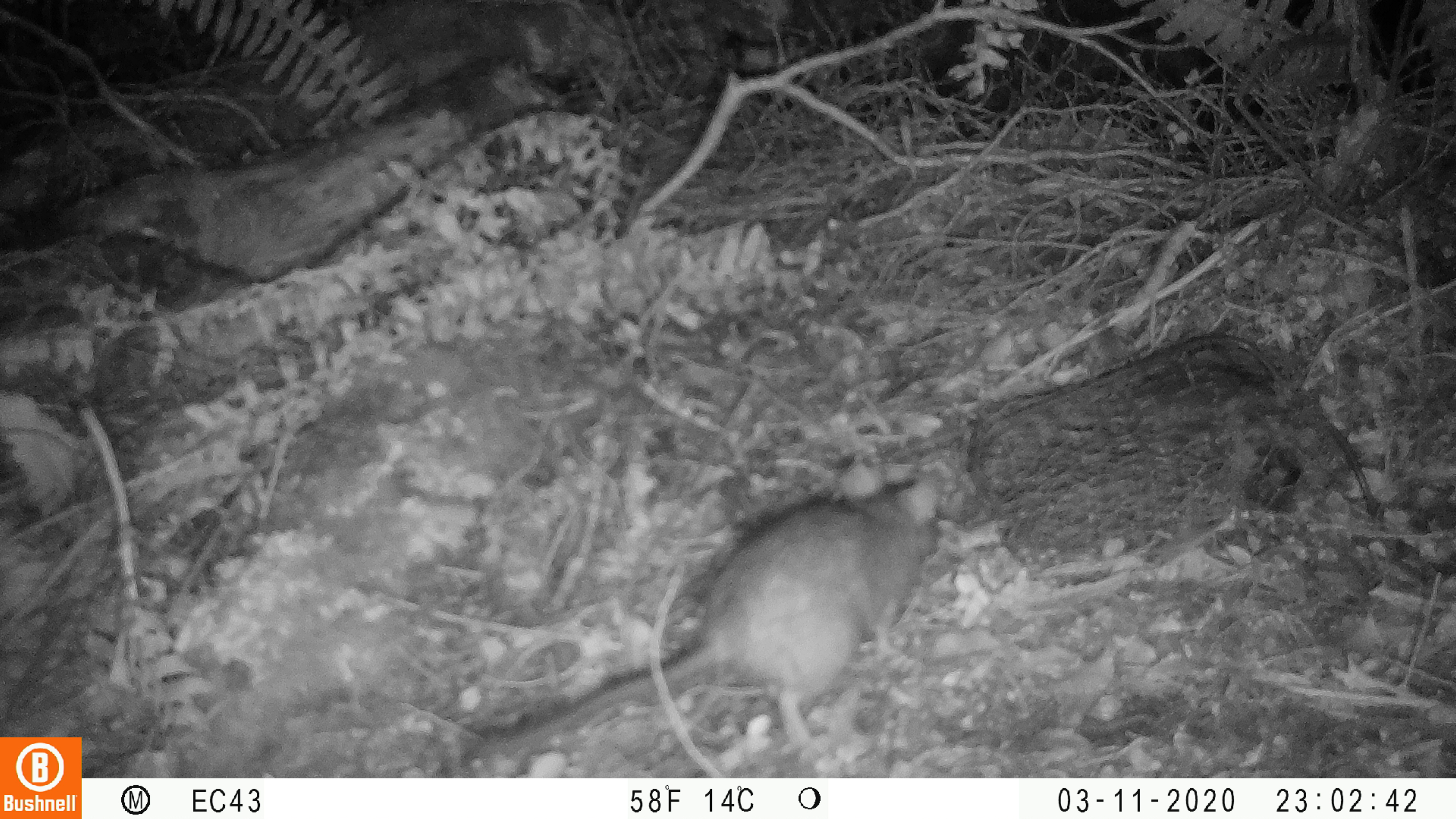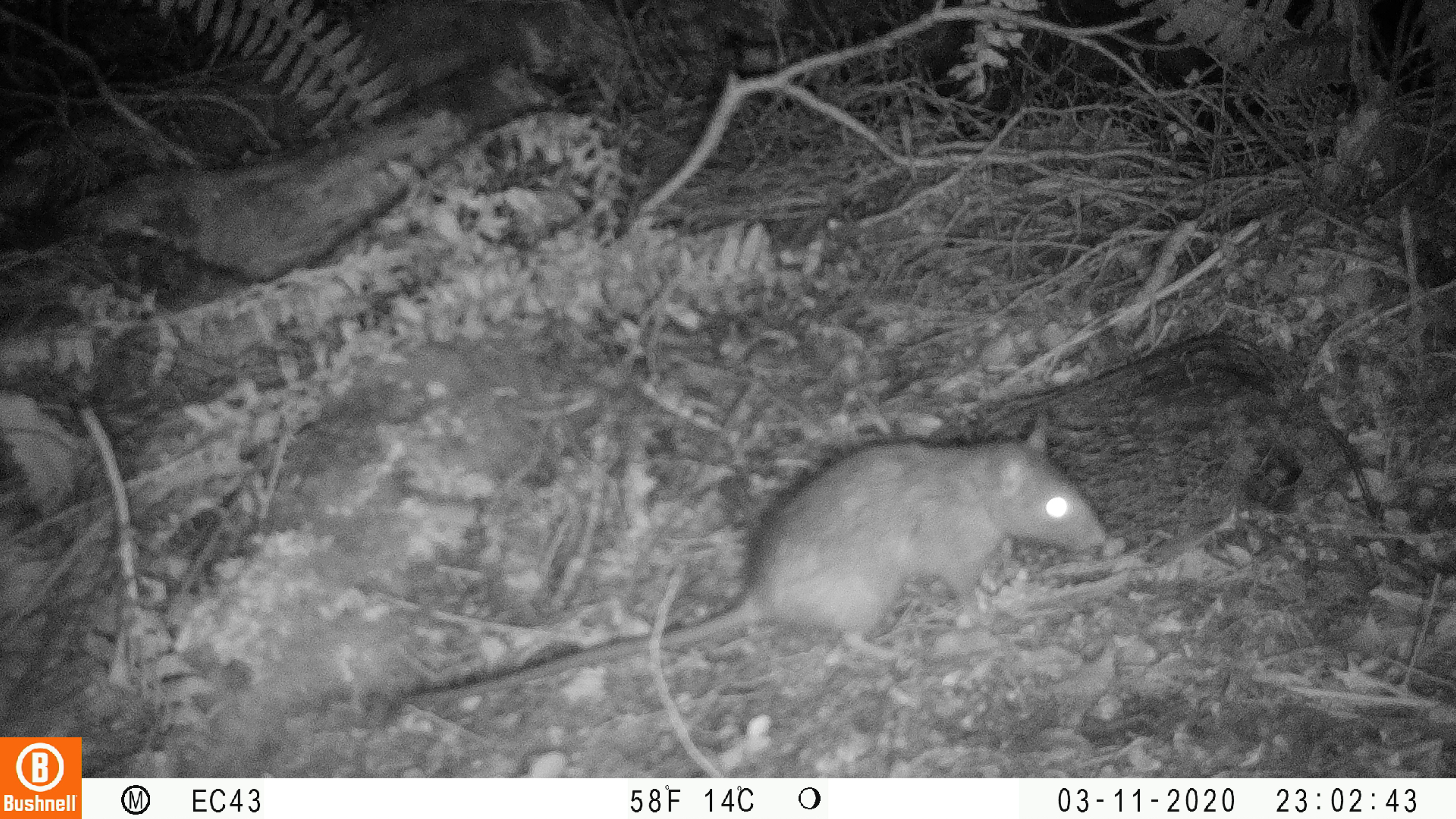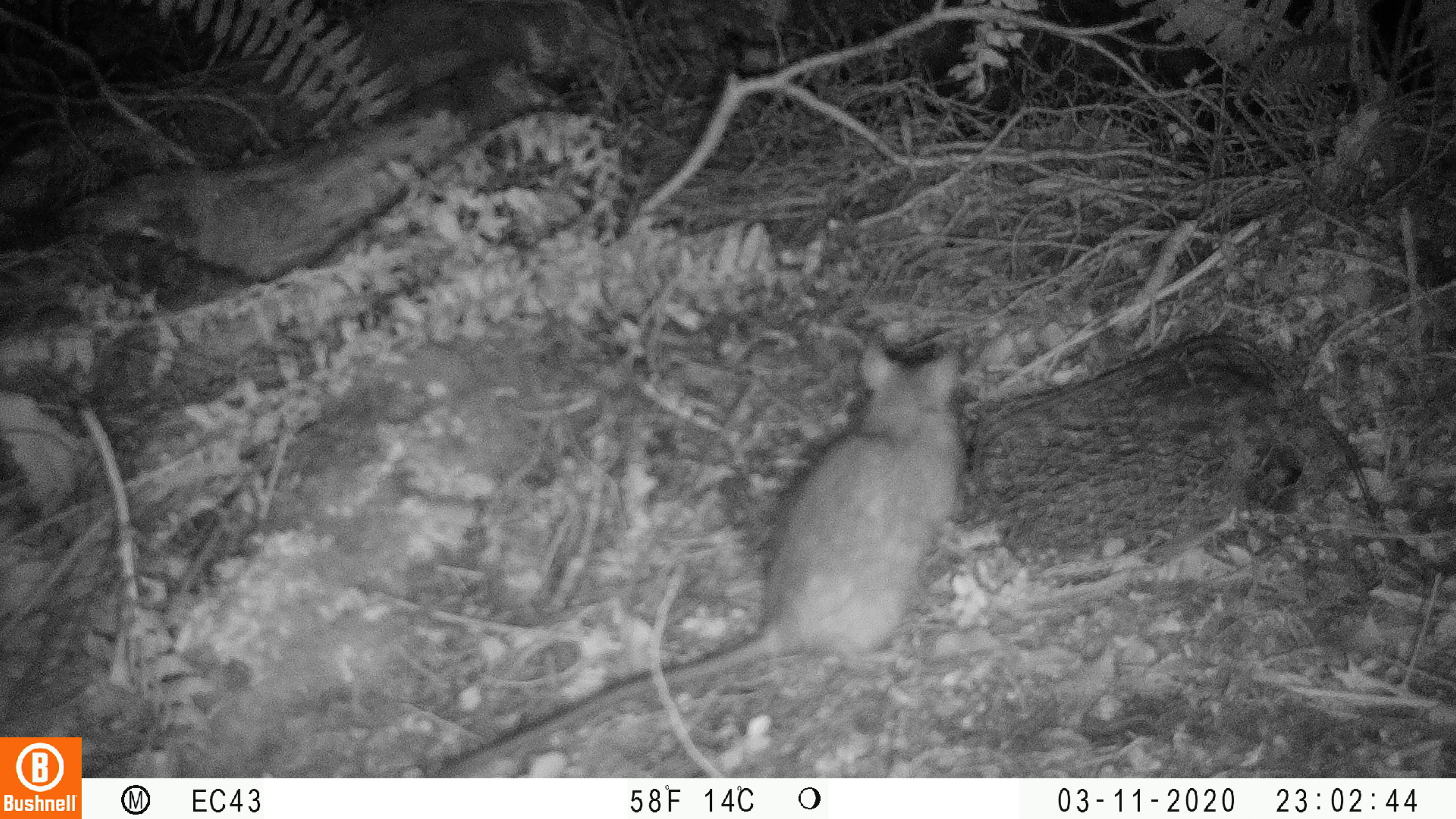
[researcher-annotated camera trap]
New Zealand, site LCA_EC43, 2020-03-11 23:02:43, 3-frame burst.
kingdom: Animalia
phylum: Chordata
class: Mammalia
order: Rodentia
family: Muridae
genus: Rattus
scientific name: Rattus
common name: rat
Rat (Rattus).